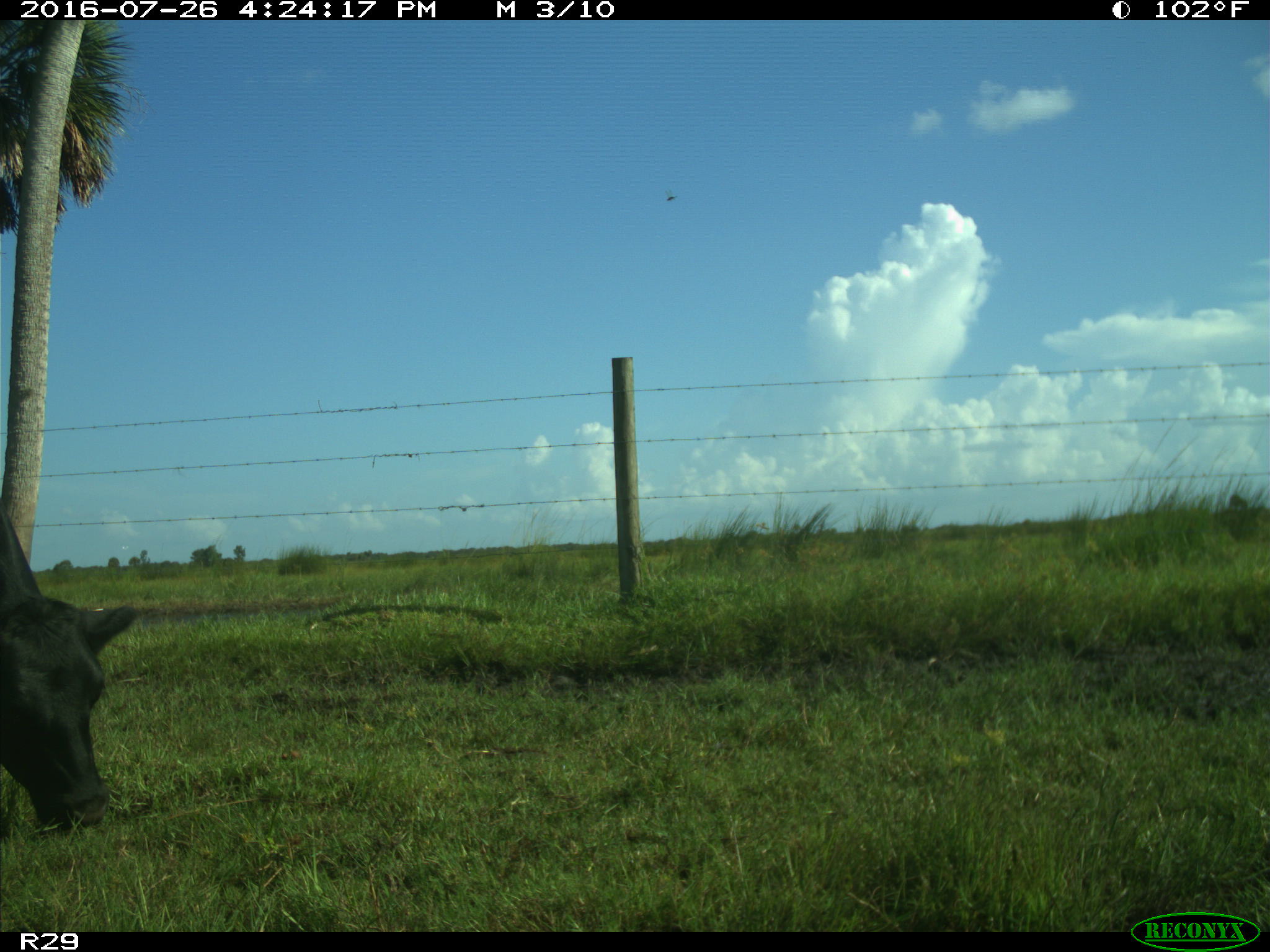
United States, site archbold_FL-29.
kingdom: Animalia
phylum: Chordata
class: Mammalia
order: Artiodactyla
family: Bovidae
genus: Bos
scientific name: Bos taurus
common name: domestic cow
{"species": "Bos taurus (domestic cow)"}